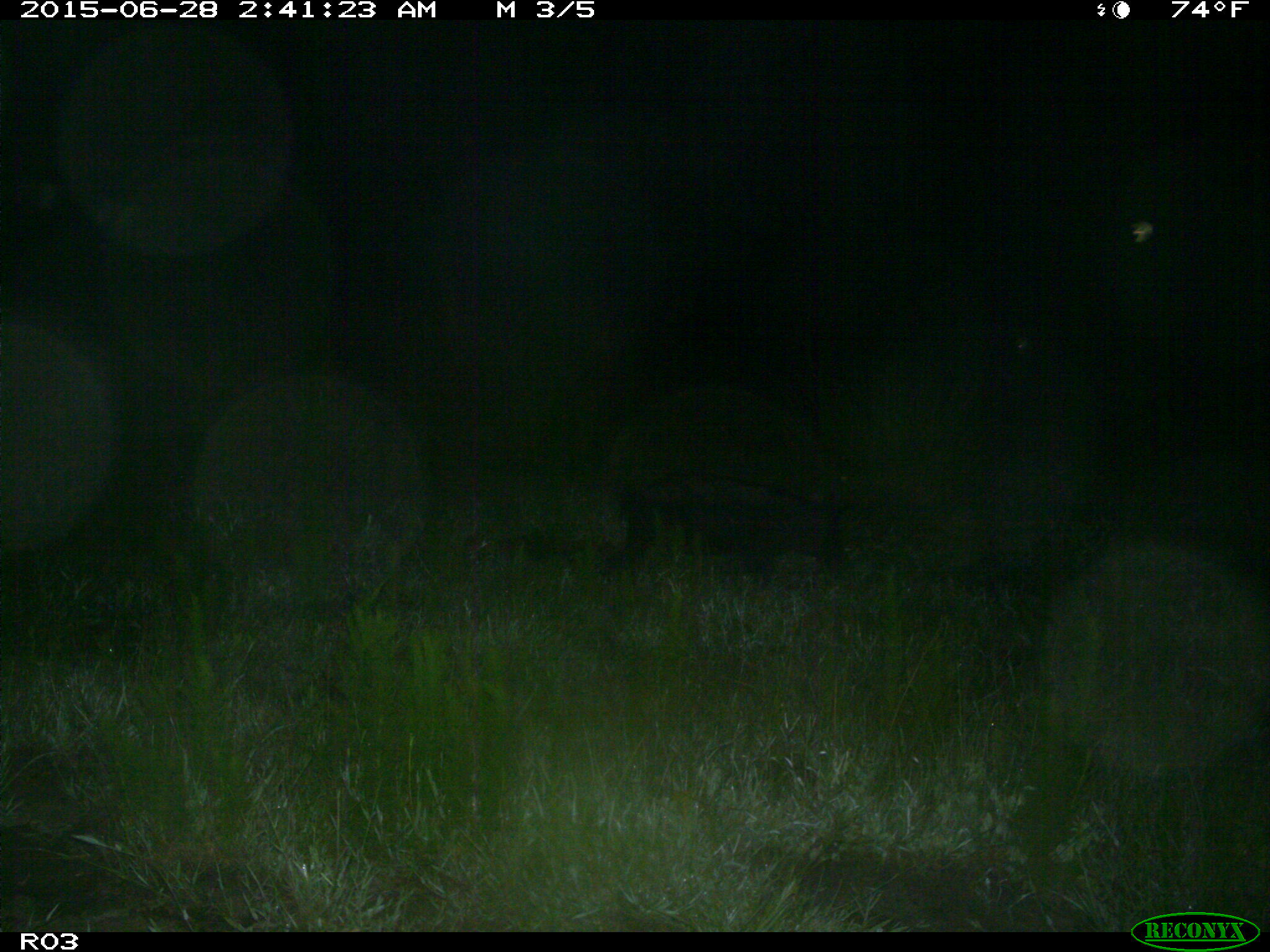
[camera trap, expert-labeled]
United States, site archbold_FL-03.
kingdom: Animalia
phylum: Chordata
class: Mammalia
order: Artiodactyla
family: Suidae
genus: Sus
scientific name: Sus scrofa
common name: wild boar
Sus scrofa (wild boar).